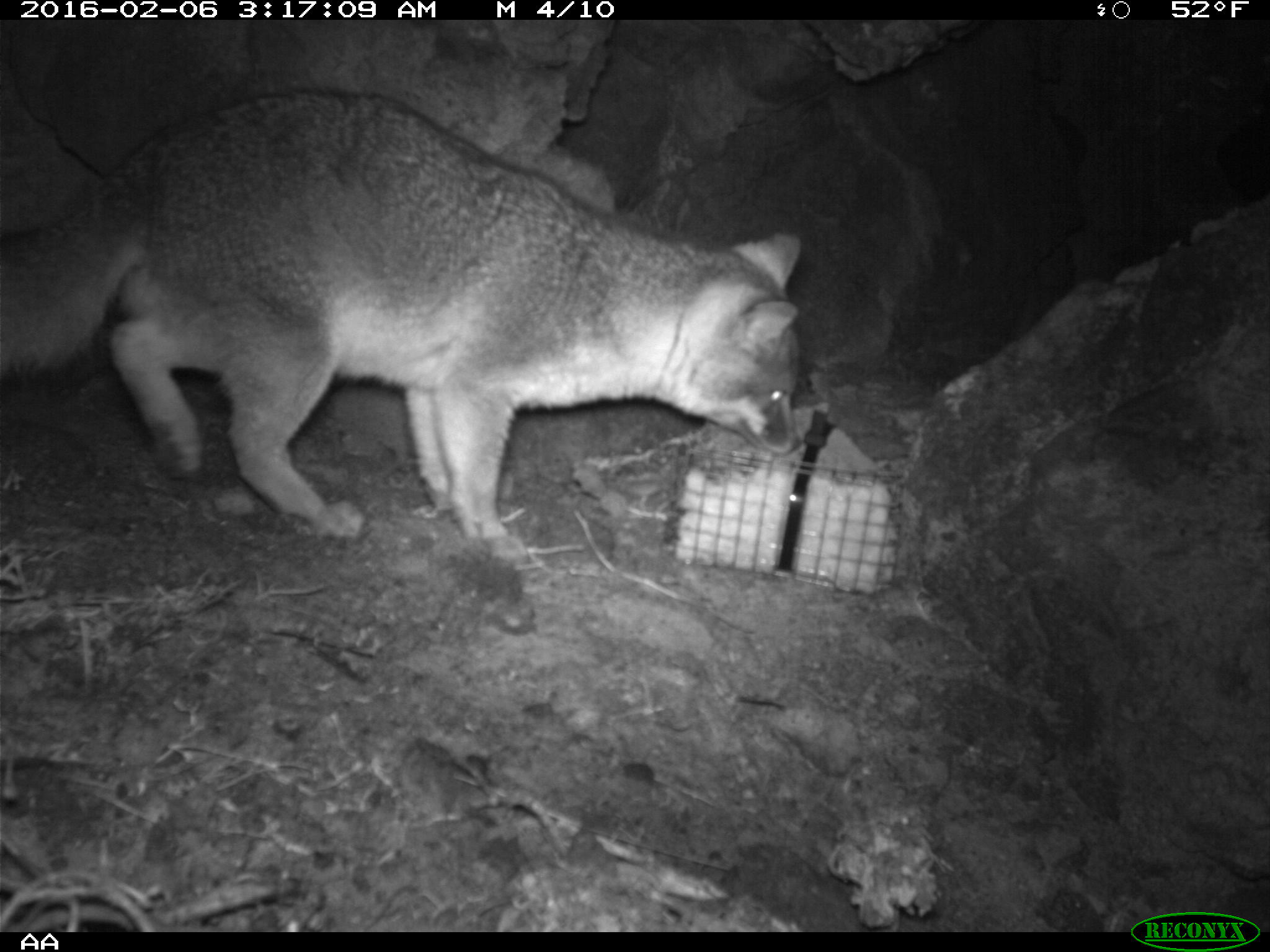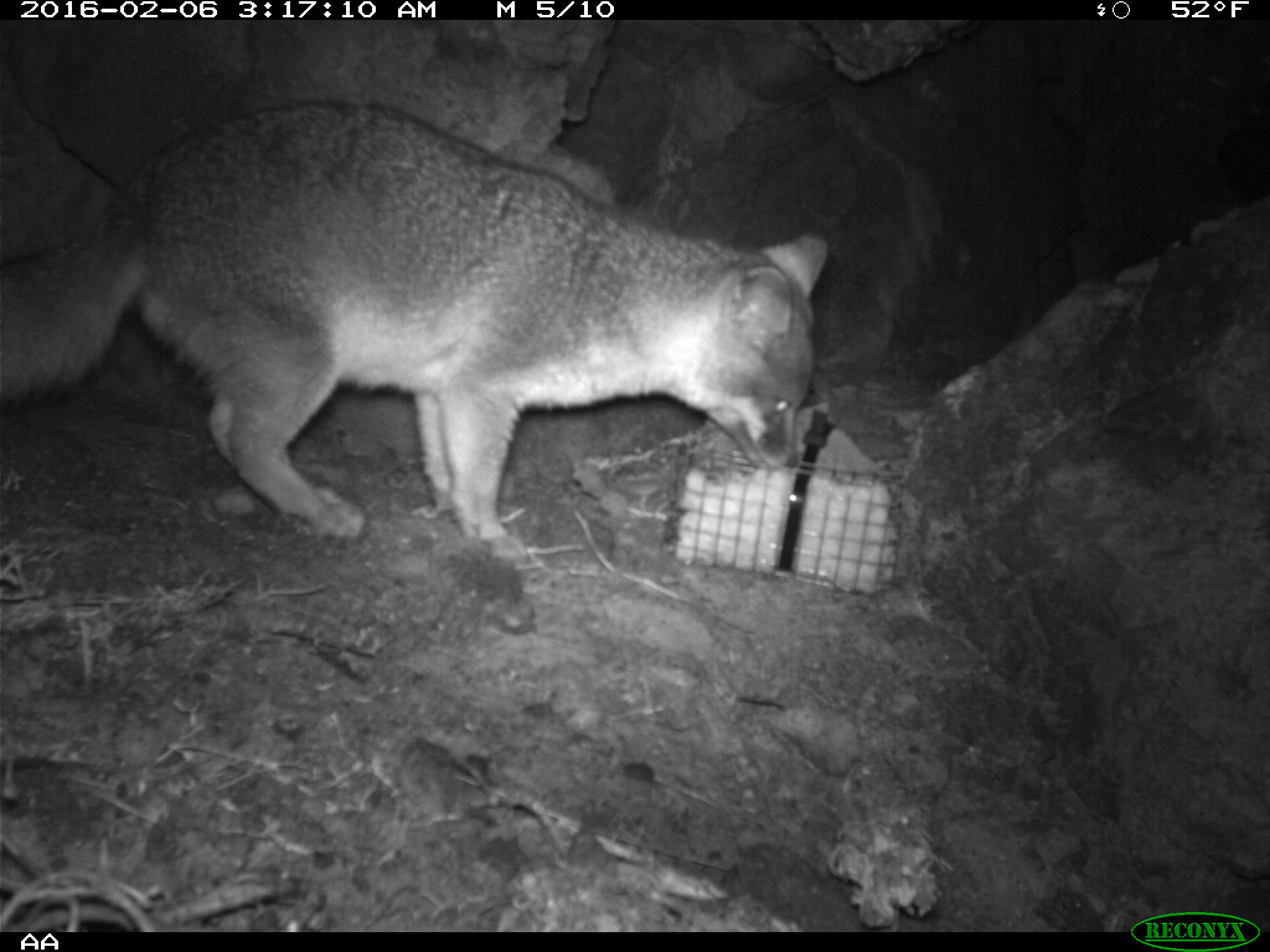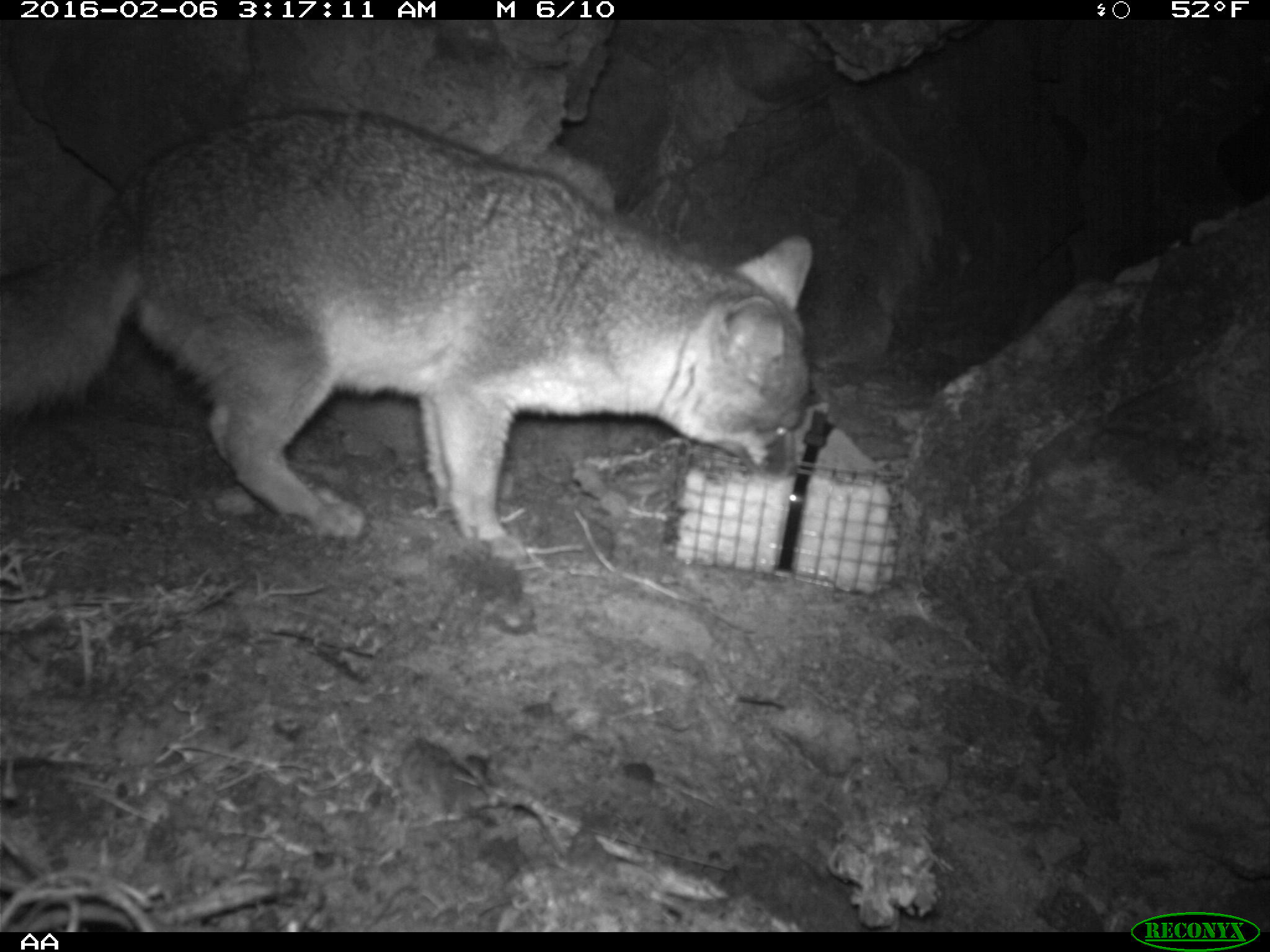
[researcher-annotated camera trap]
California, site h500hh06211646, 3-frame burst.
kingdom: Animalia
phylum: Chordata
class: Mammalia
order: Carnivora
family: Canidae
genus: Urocyon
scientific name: Urocyon littoralis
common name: island fox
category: fox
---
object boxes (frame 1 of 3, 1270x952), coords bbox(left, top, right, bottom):
fox: bbox(0, 89, 806, 563)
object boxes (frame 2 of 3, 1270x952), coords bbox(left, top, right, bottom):
fox: bbox(0, 100, 827, 546)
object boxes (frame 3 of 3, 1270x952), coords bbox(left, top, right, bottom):
fox: bbox(0, 108, 813, 563)